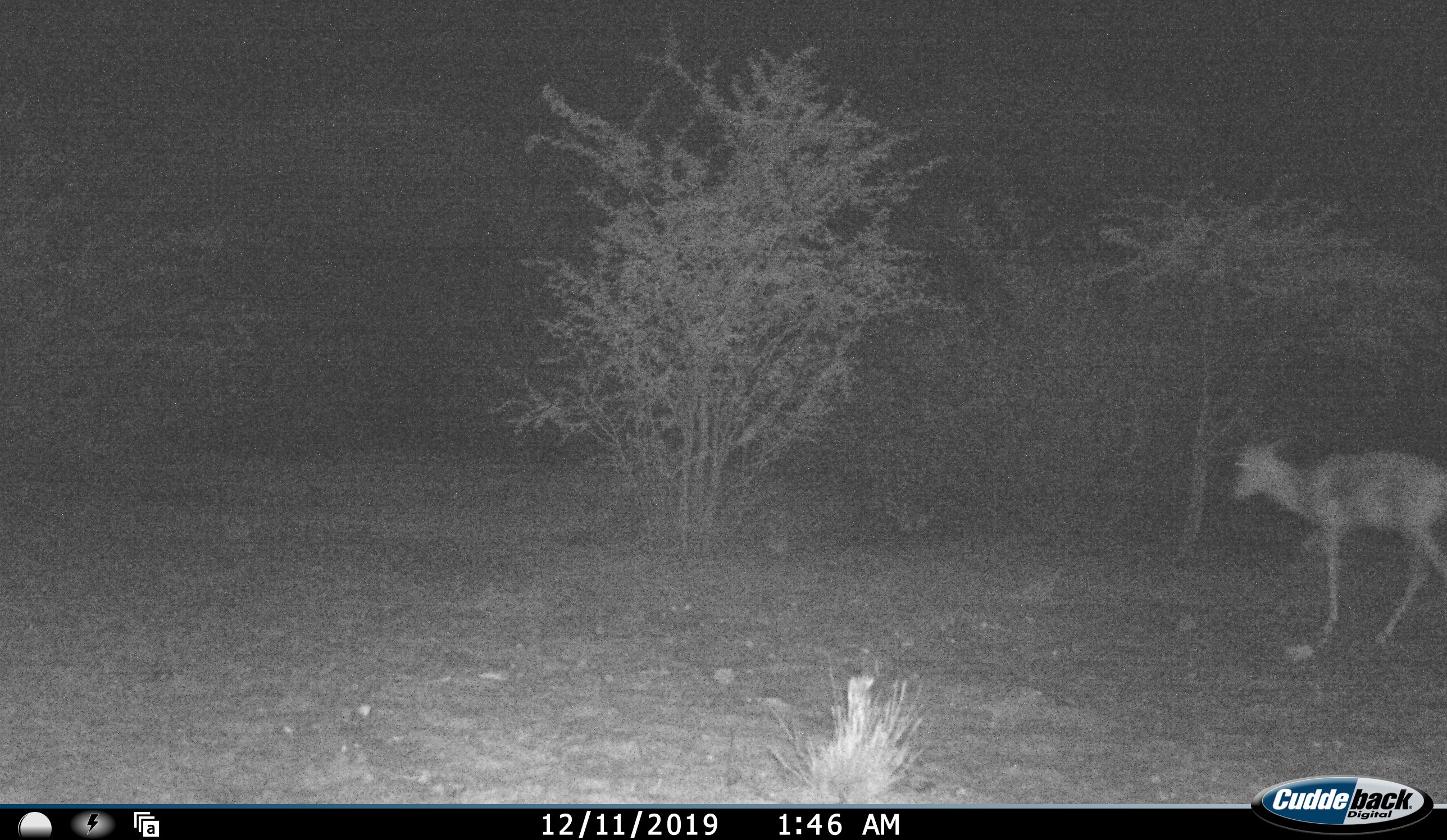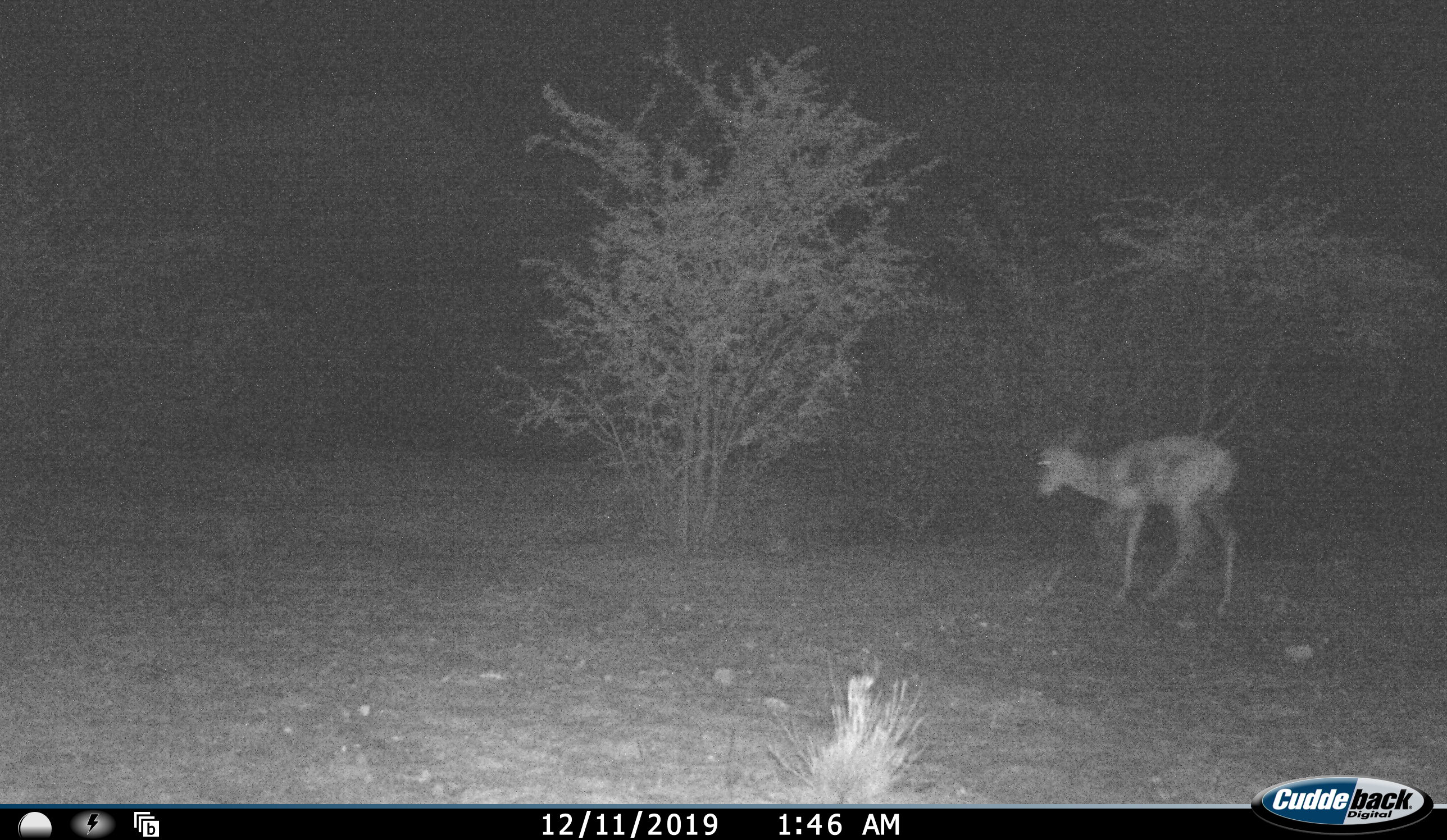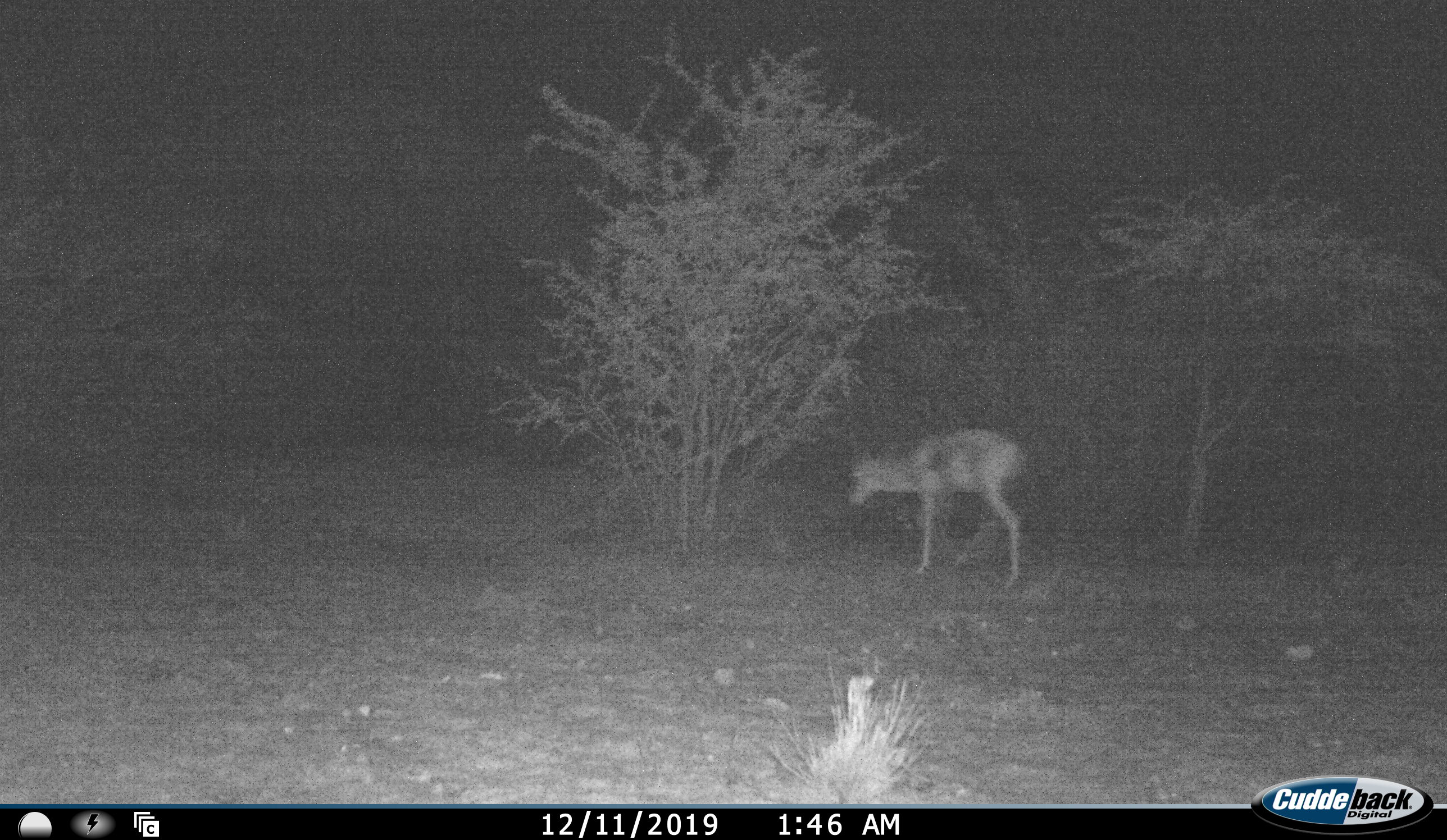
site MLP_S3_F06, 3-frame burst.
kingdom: Animalia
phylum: Chordata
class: Mammalia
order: Artiodactyla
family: Bovidae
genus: Aepyceros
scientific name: Aepyceros melampus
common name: impala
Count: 1.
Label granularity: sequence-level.